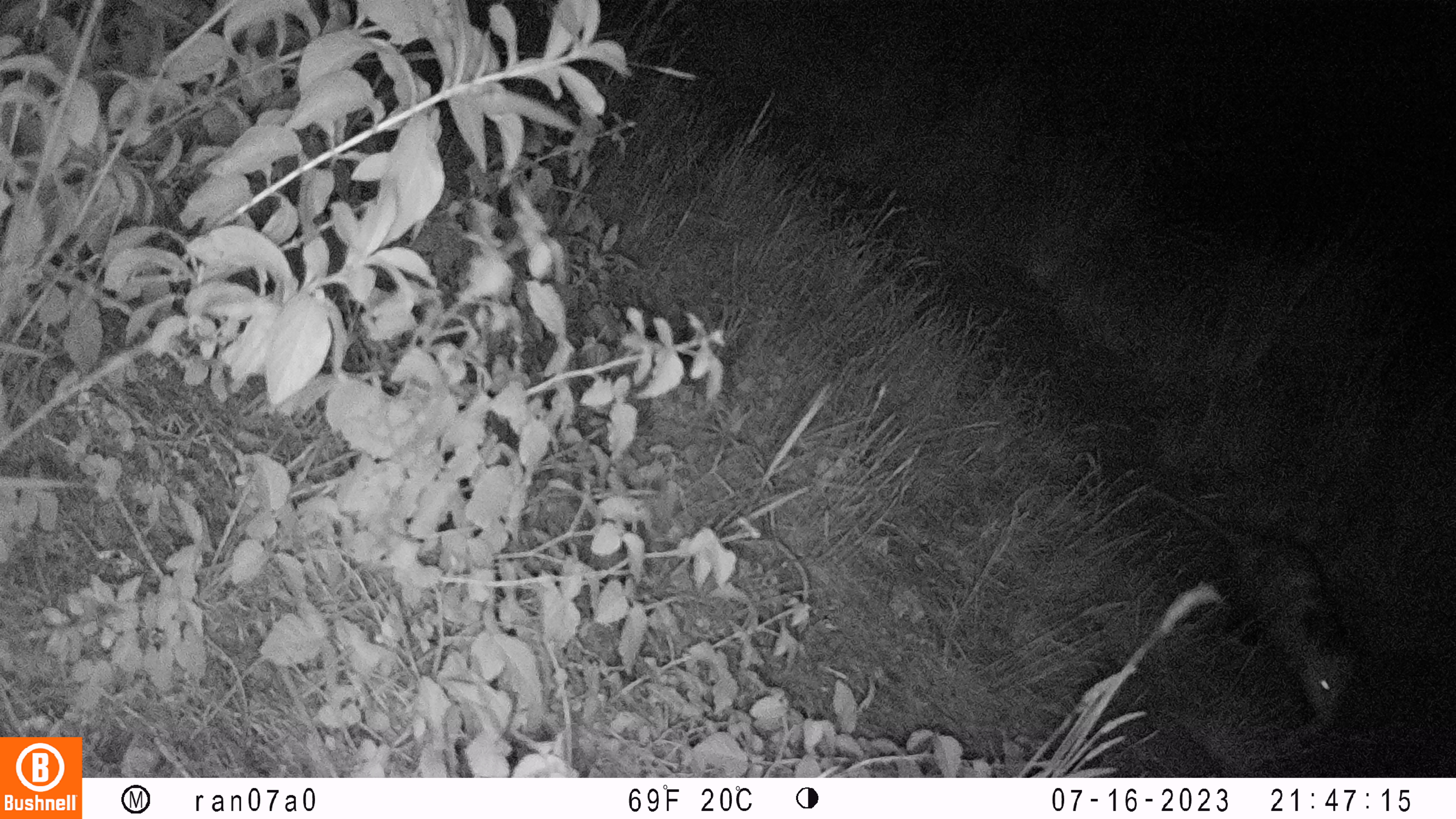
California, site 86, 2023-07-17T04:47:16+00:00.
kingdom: Animalia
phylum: Chordata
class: Mammalia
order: Didelphimorphia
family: Didelphidae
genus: Didelphis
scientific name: Didelphis virginiana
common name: virginia opossum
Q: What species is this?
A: Virginia opossum (Didelphis virginiana).